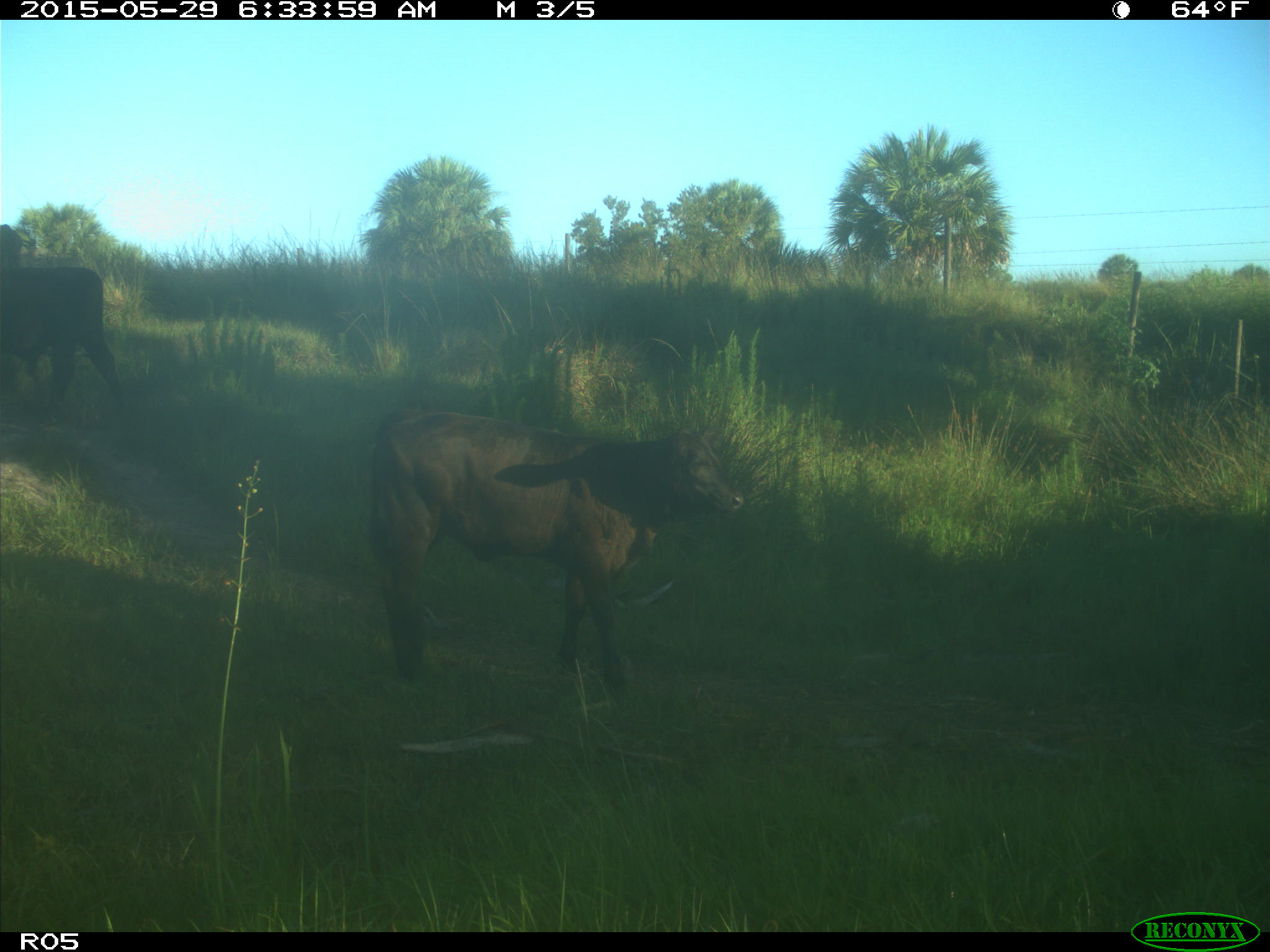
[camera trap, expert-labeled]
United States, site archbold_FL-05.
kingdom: Animalia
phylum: Chordata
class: Mammalia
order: Artiodactyla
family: Bovidae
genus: Bos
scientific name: Bos taurus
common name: domestic cow